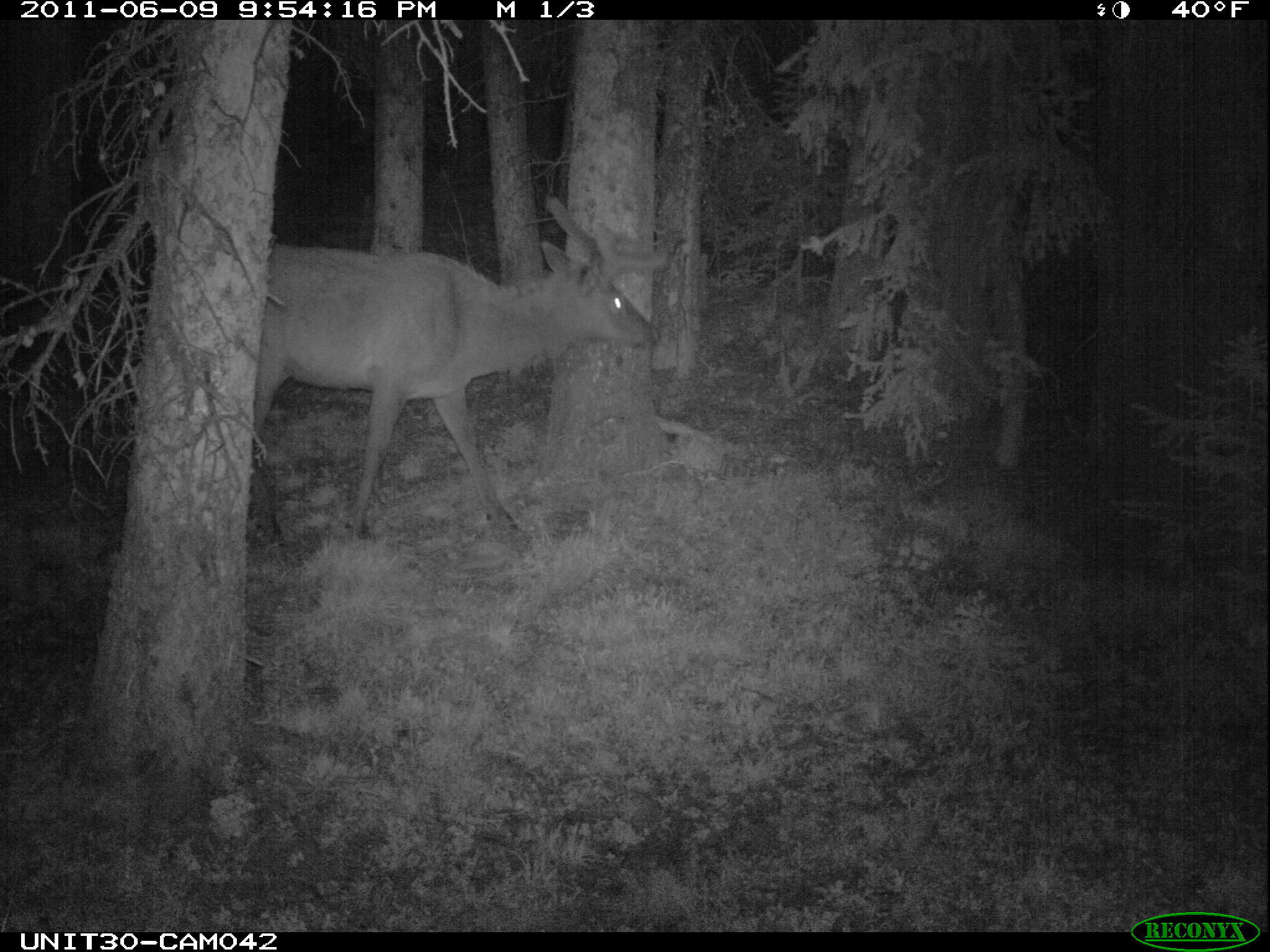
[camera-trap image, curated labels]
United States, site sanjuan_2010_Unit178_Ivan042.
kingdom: Animalia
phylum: Chordata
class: Mammalia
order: Artiodactyla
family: Cervidae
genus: Cervus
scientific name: Cervus elaphus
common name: red deer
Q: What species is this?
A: Cervus elaphus (red deer).